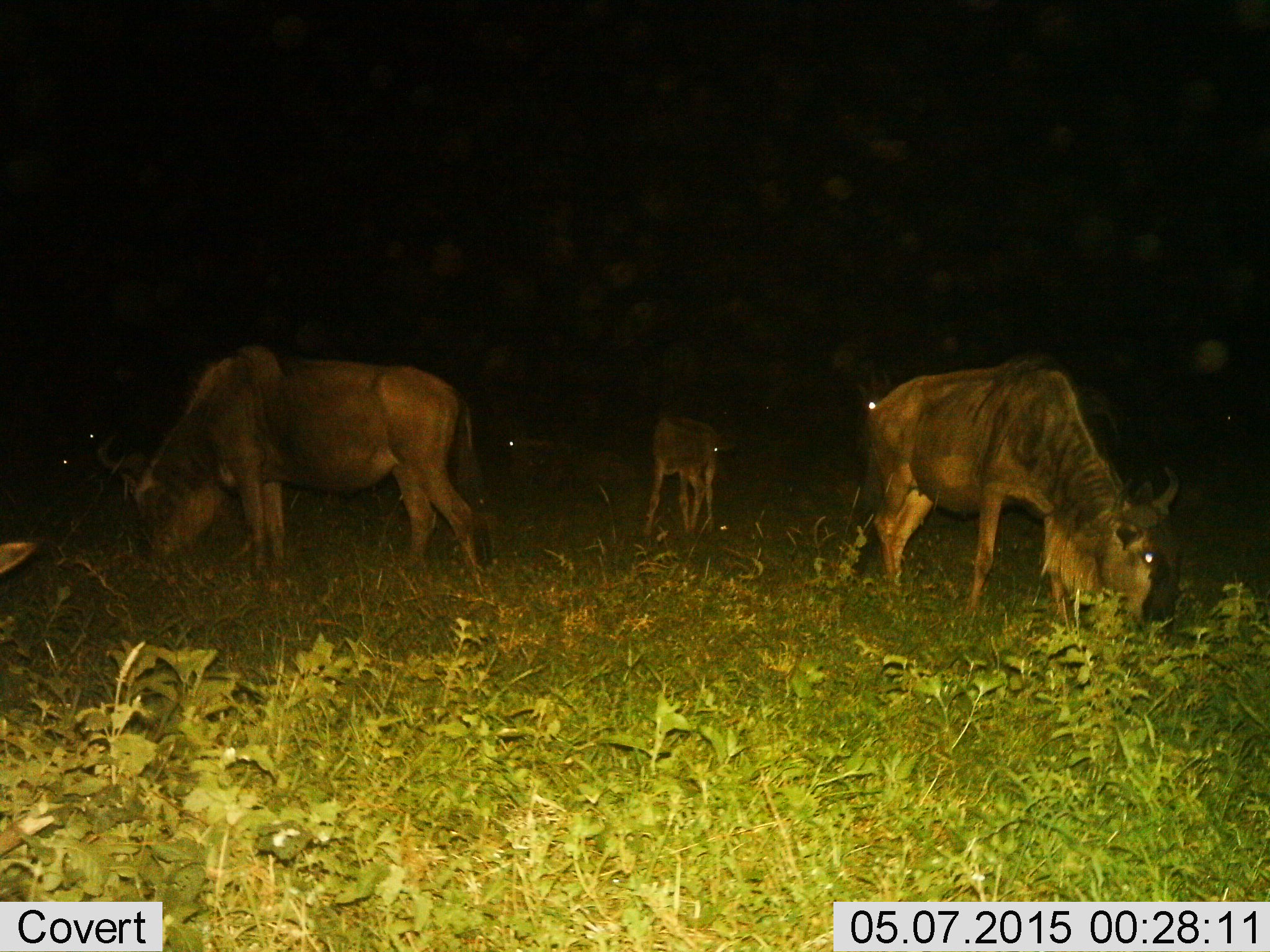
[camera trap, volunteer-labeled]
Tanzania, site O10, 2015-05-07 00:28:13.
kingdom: Animalia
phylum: Chordata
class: Mammalia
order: Artiodactyla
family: Bovidae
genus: Connochaetes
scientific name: Connochaetes taurinus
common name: blue wildebeest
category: wildebeest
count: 7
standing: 40%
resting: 10%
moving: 10%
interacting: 0%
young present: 70%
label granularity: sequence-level